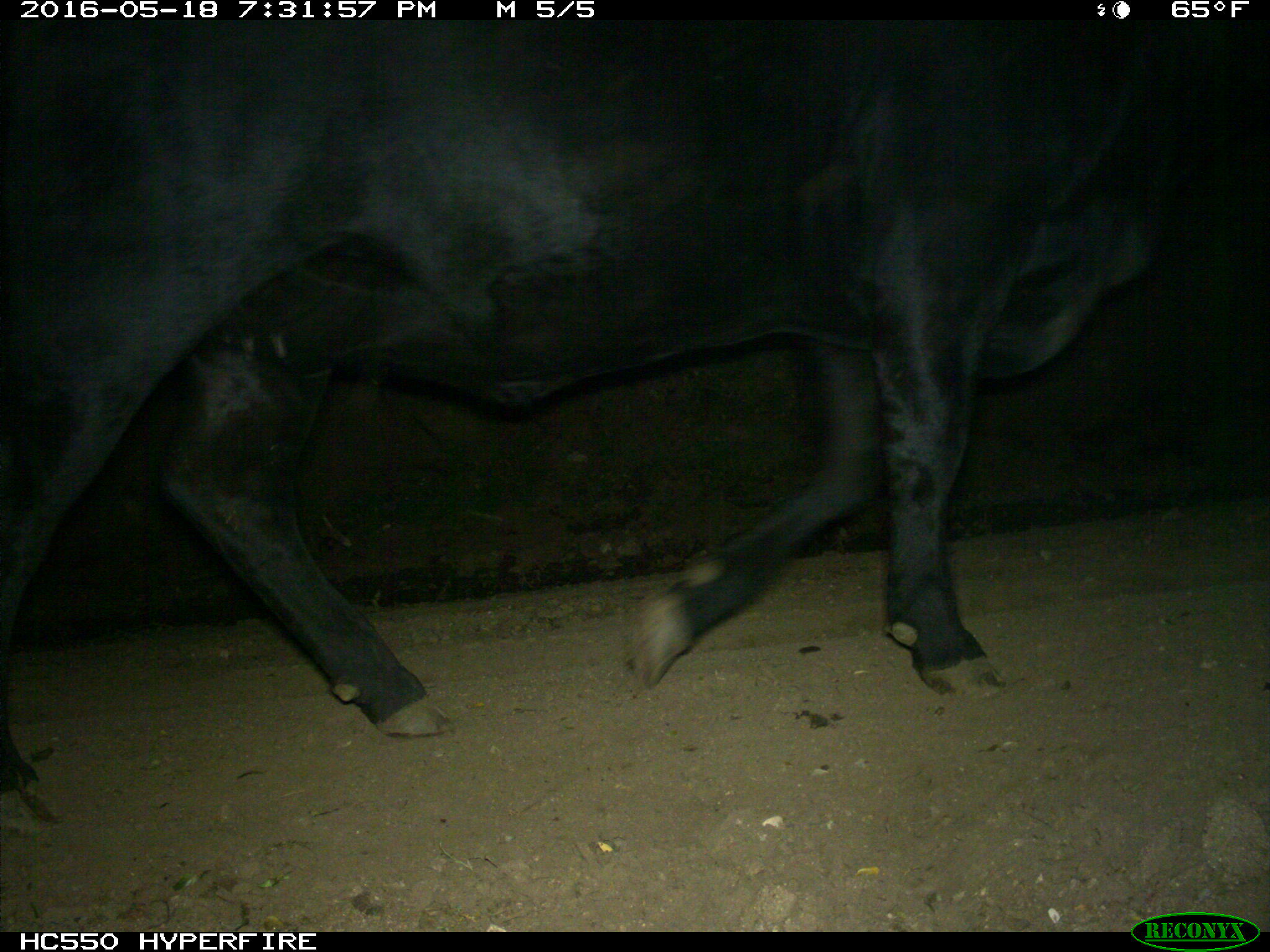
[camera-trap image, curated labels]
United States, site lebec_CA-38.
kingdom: Animalia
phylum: Chordata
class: Mammalia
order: Artiodactyla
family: Bovidae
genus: Bos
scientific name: Bos taurus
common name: domestic cow